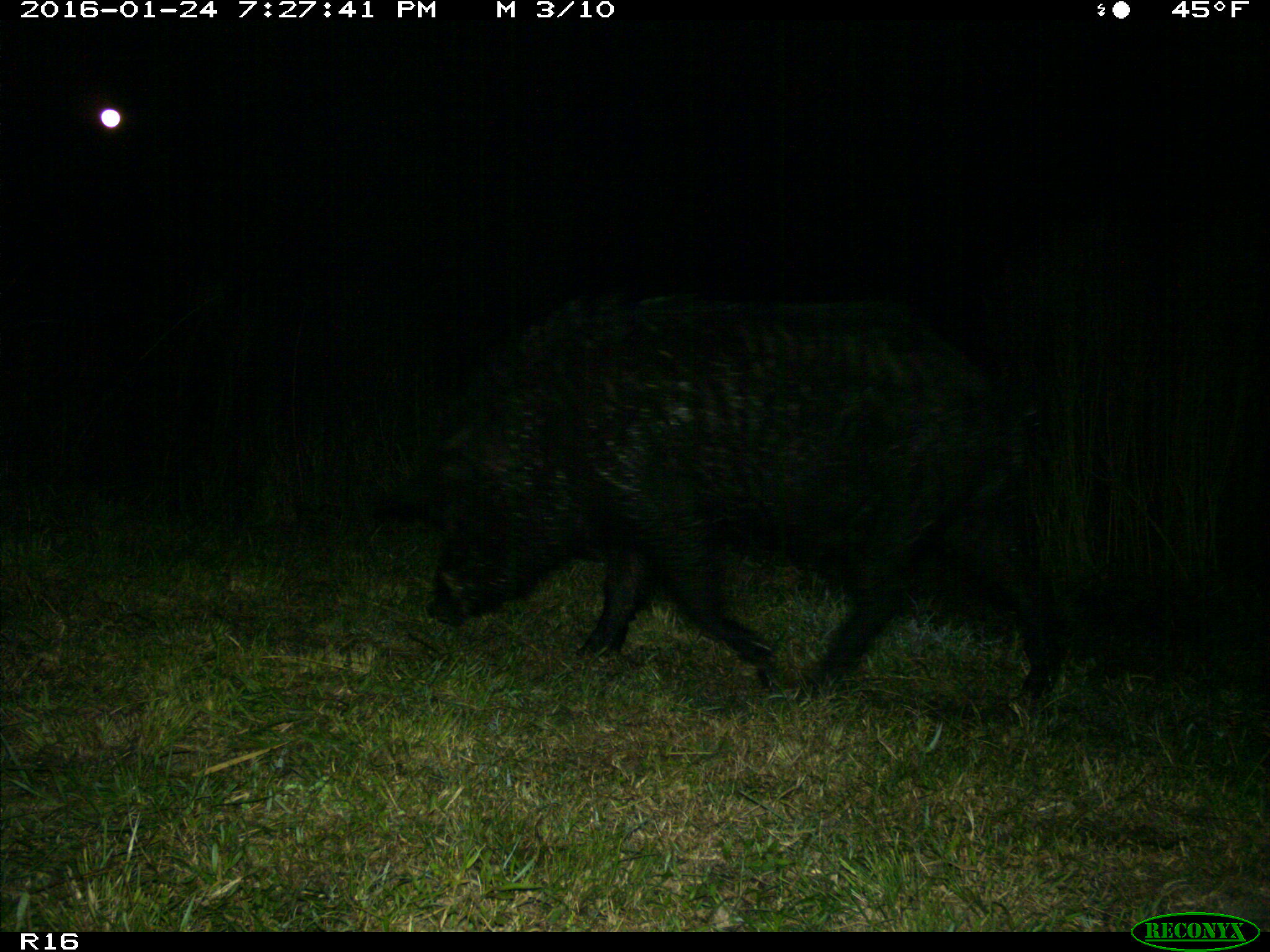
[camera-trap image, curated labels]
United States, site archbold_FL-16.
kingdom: Animalia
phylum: Chordata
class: Mammalia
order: Artiodactyla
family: Suidae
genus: Sus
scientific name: Sus scrofa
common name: wild boar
Sus scrofa (wild boar).